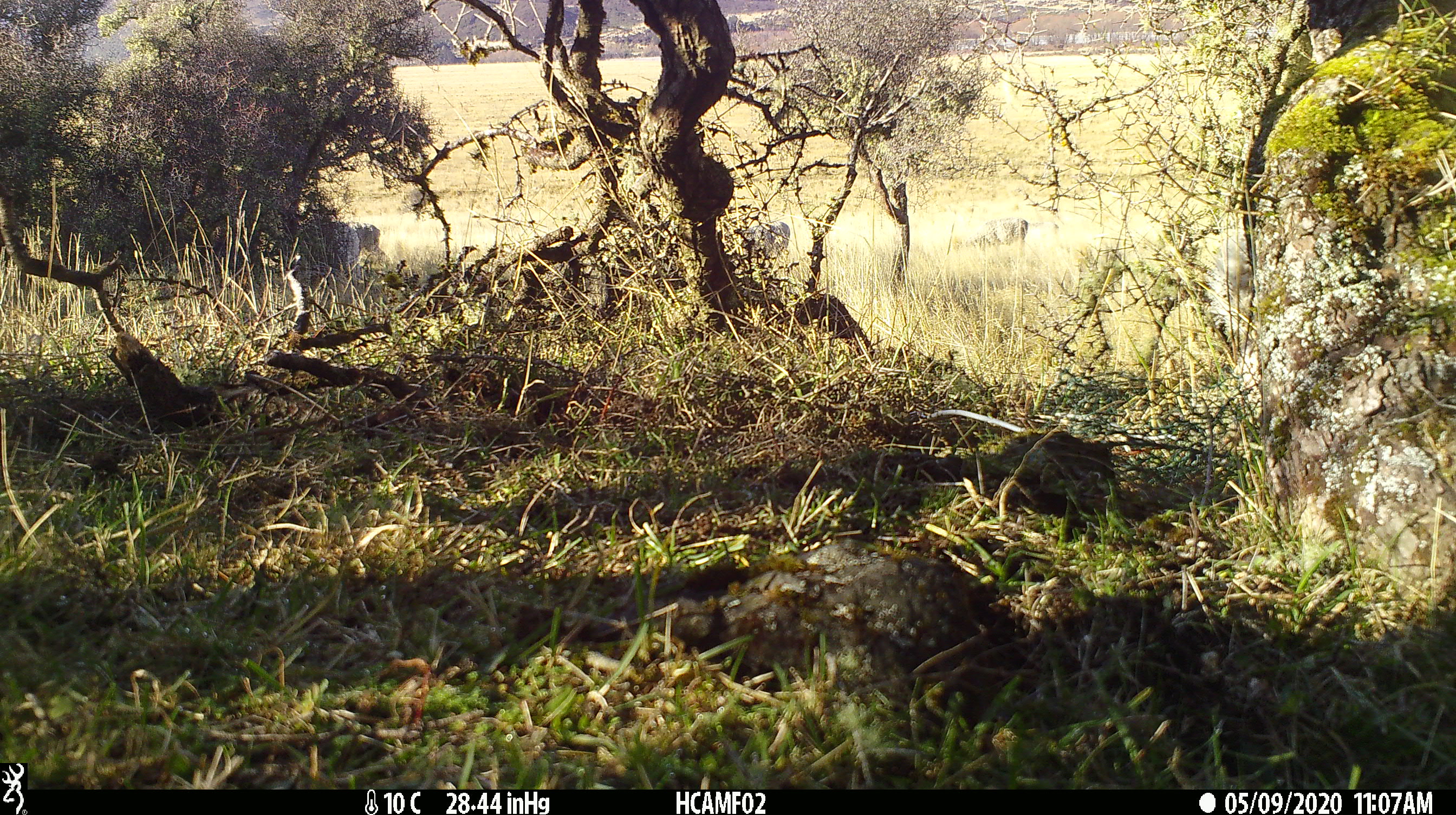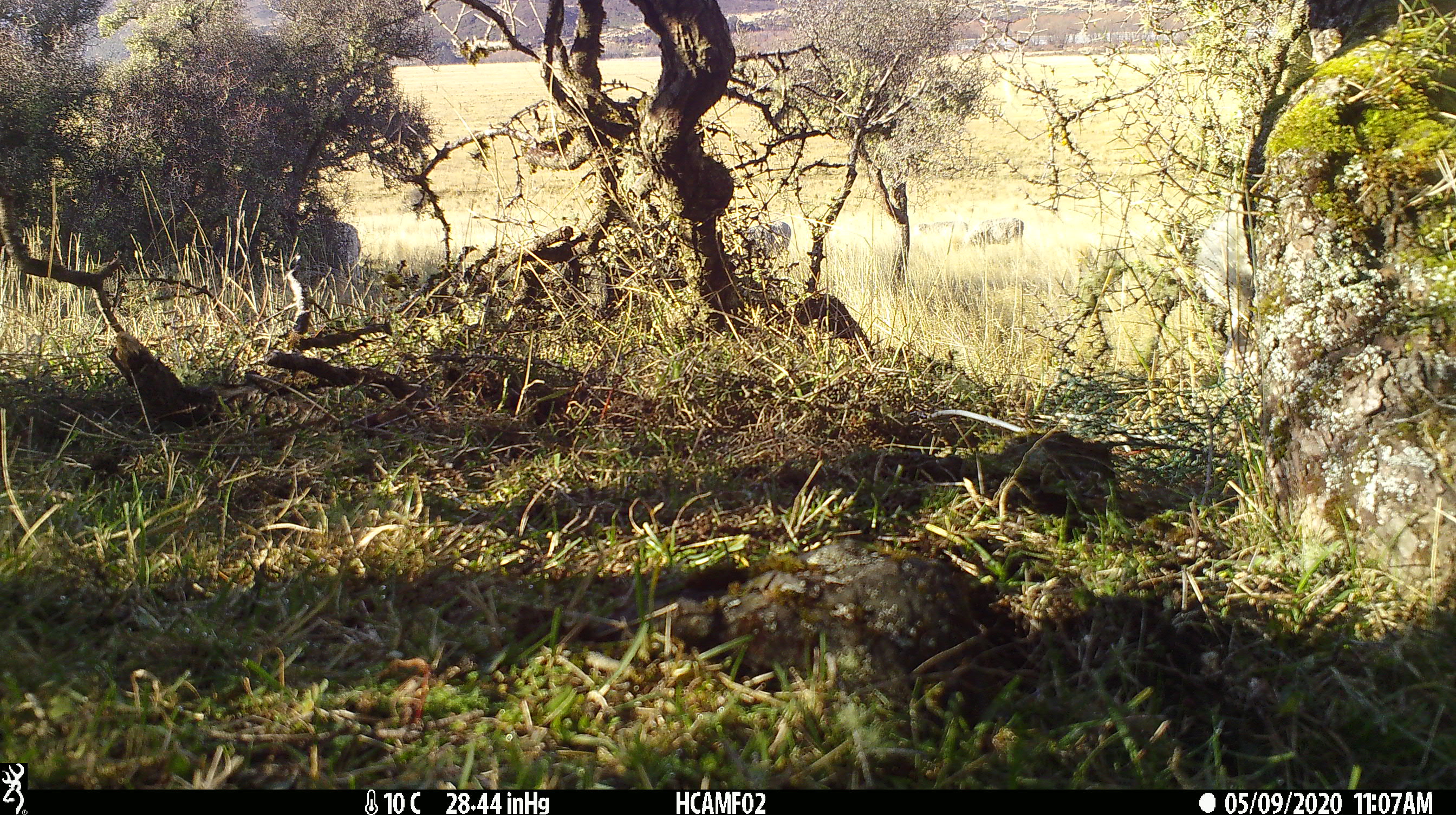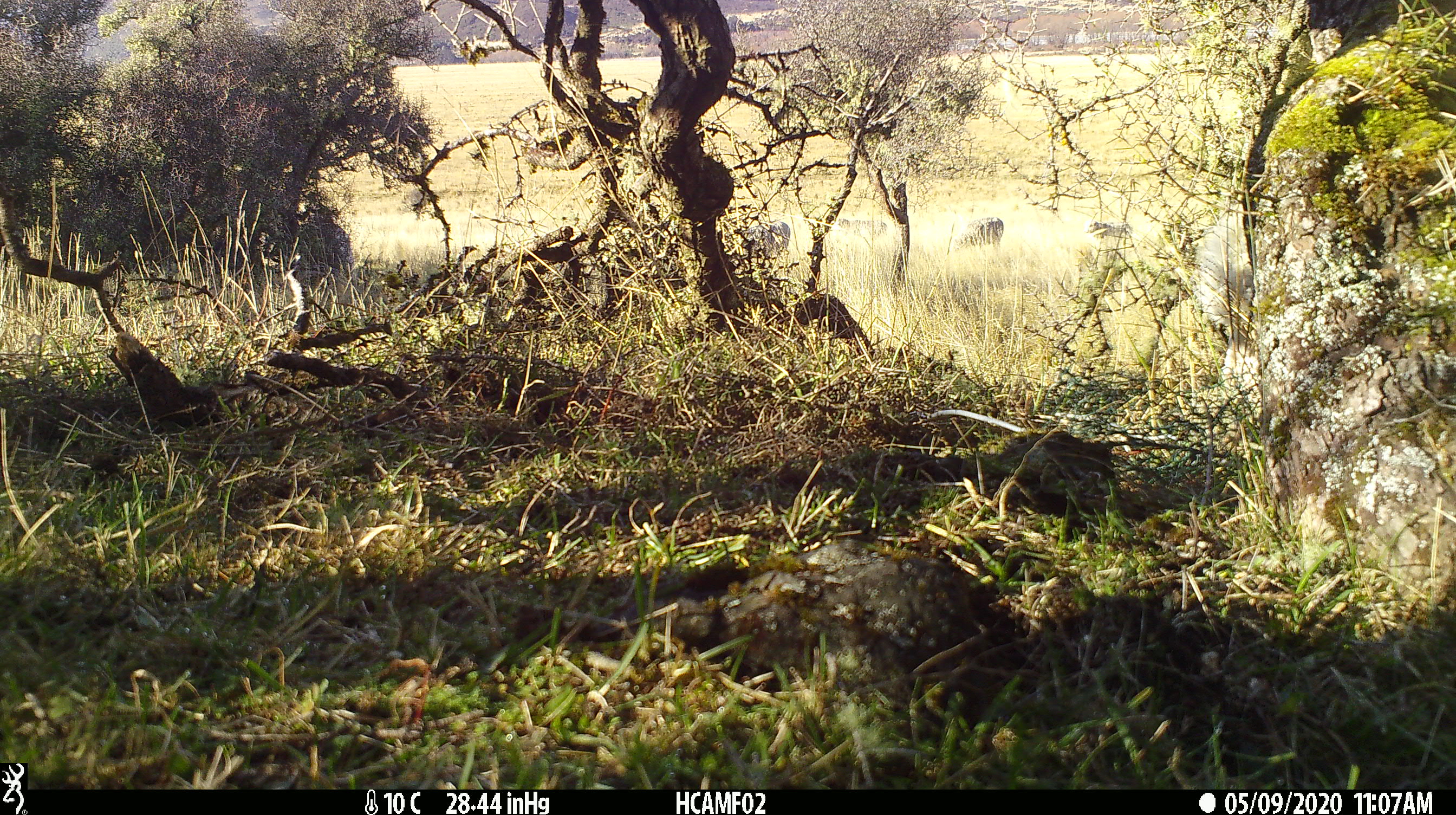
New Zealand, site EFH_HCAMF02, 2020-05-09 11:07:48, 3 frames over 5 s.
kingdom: Animalia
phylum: Chordata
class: Mammalia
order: Artiodactyla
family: Bovidae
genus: Ovis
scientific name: Ovis aries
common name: domestic sheep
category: sheep